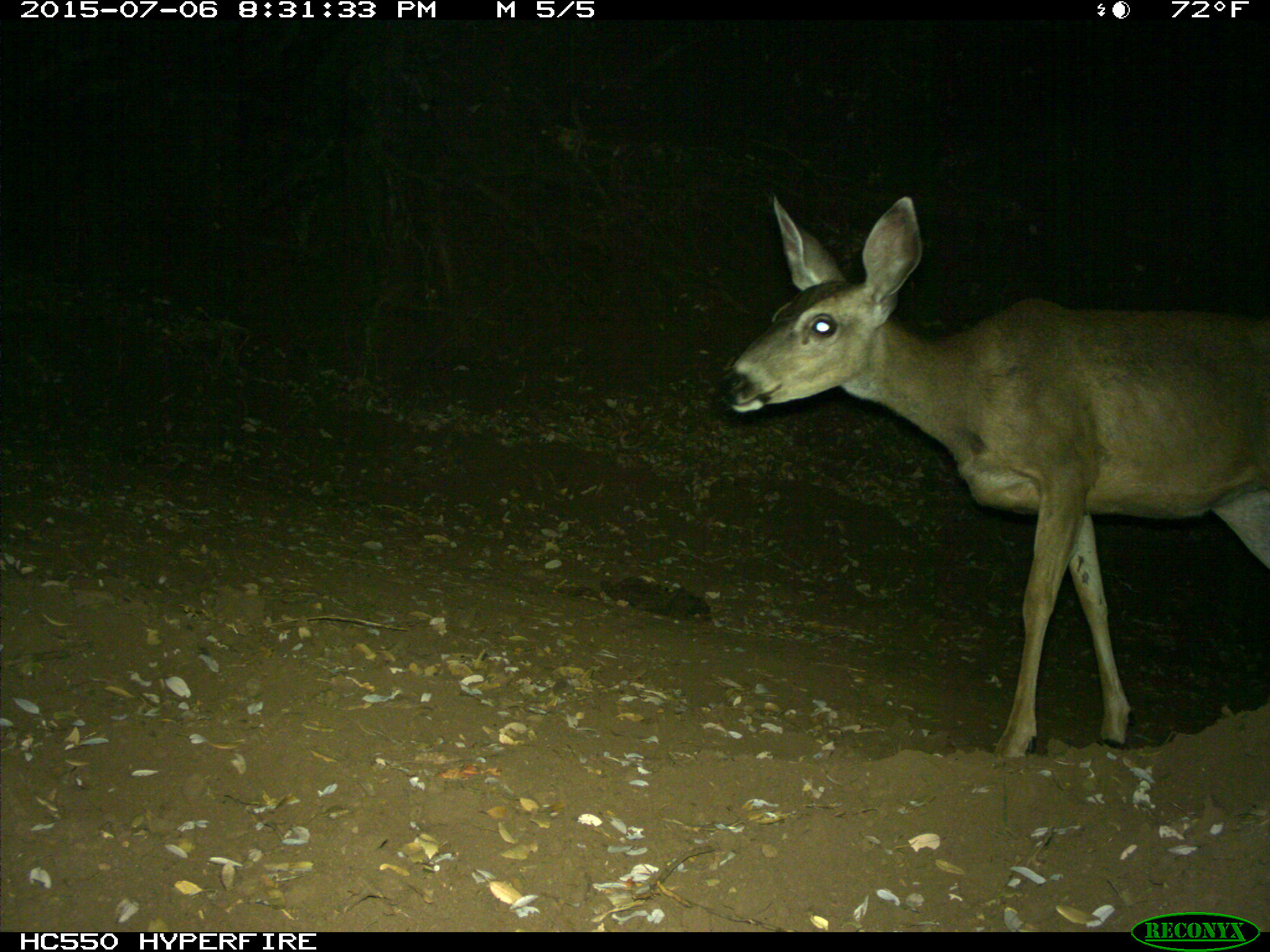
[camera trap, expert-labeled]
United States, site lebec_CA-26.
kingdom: Animalia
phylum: Chordata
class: Mammalia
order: Artiodactyla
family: Cervidae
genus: Odocoileus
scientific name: Odocoileus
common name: deer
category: unidentified deer